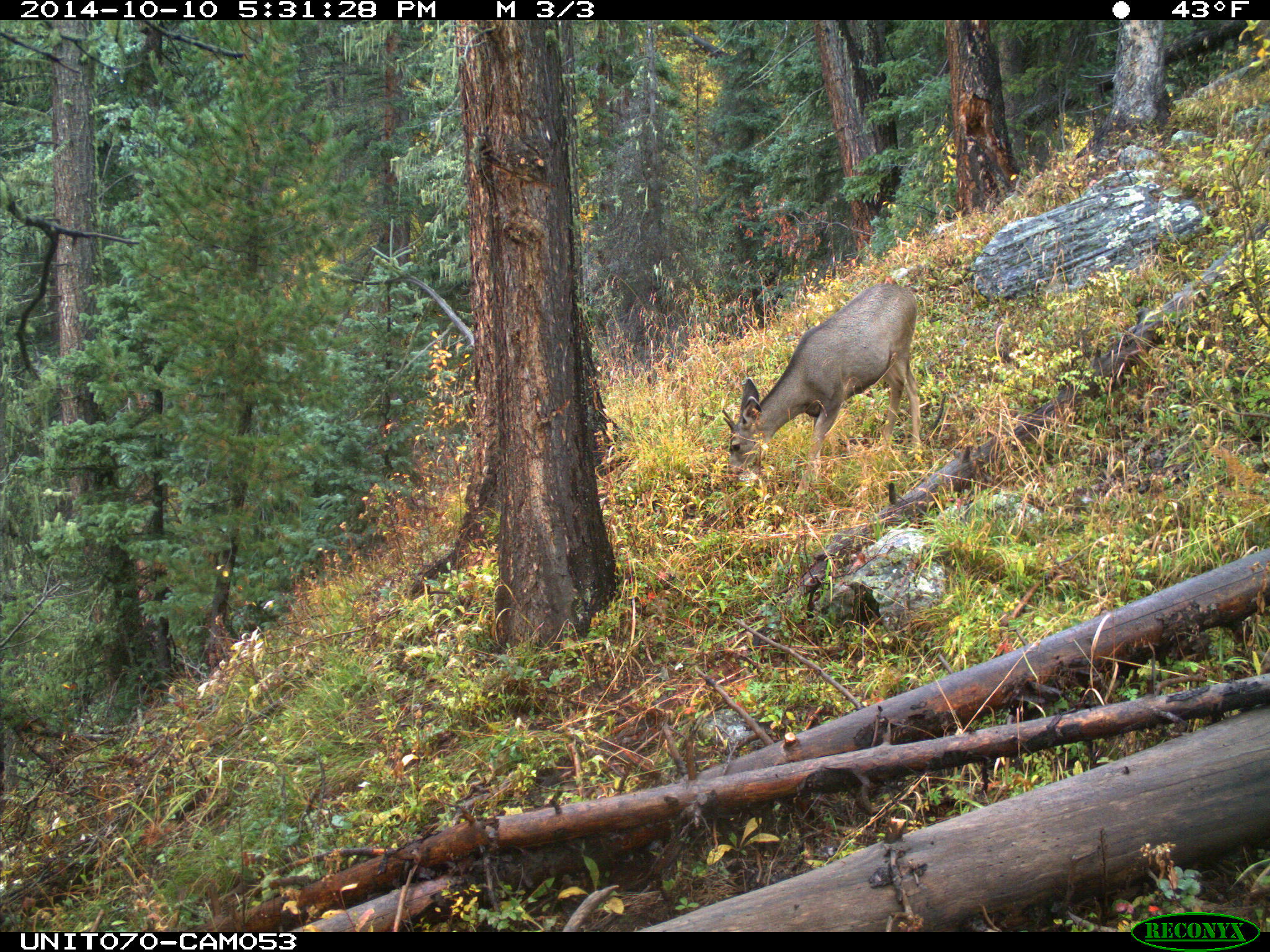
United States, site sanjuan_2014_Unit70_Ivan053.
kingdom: Animalia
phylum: Chordata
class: Mammalia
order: Artiodactyla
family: Cervidae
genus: Odocoileus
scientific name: Odocoileus hemionus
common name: mule deer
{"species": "Odocoileus hemionus (mule deer)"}